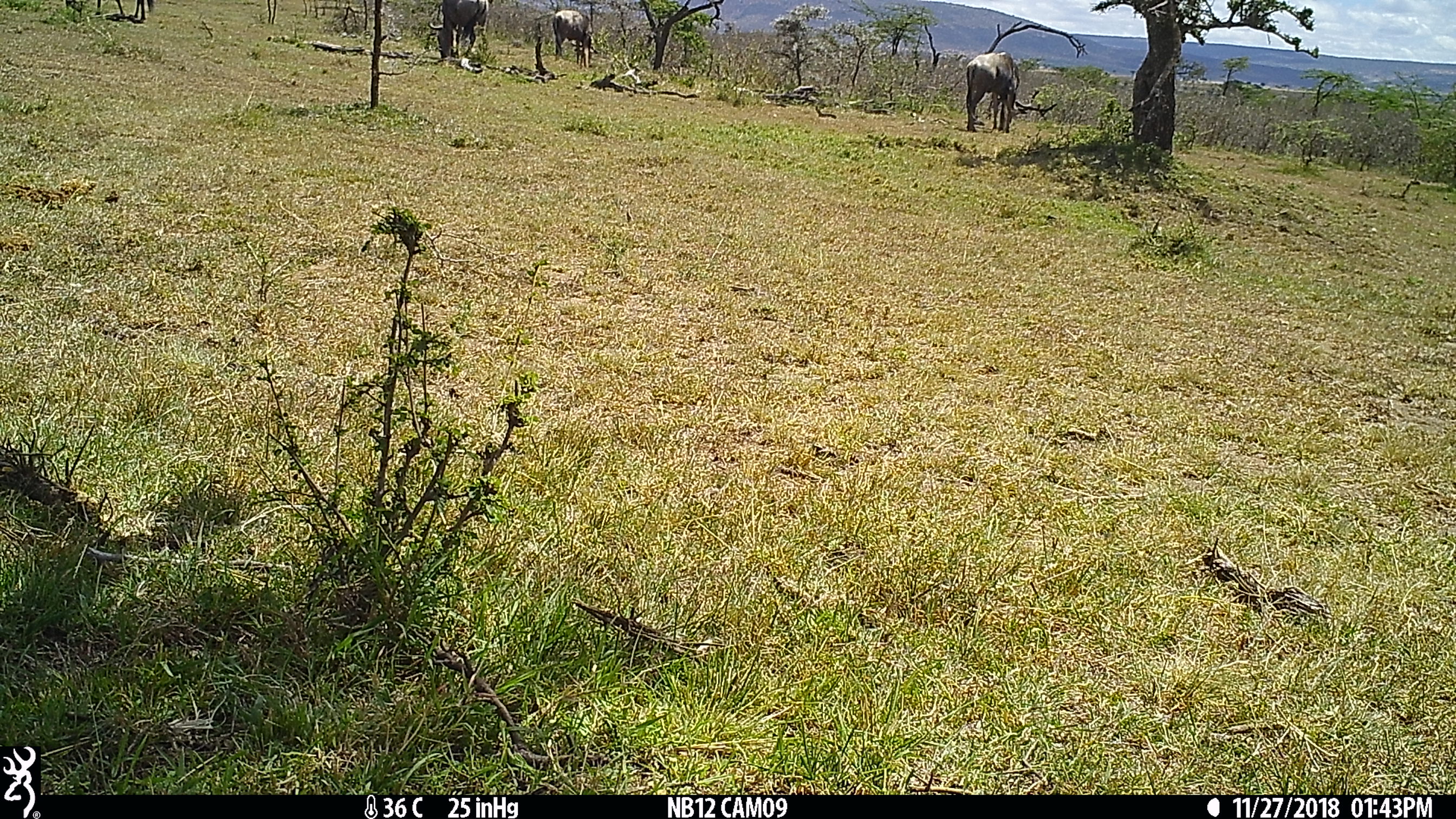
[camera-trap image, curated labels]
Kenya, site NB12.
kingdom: Animalia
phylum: Chordata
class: Mammalia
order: Artiodactyla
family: Bovidae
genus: Connochaetes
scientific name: Connochaetes taurinus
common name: blue wildebeest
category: wildebeest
Wildebeest (blue wildebeest) (Connochaetes taurinus).